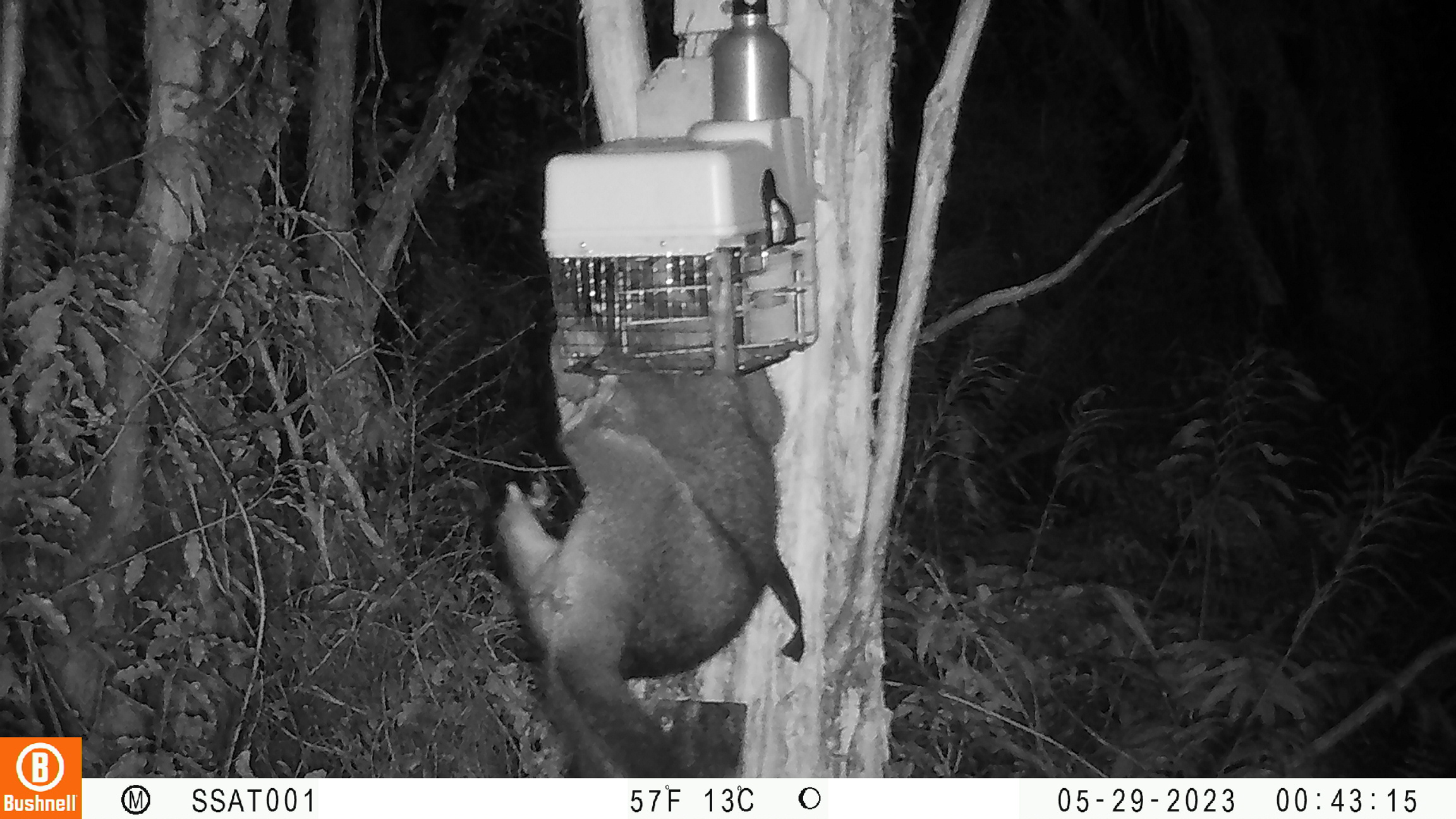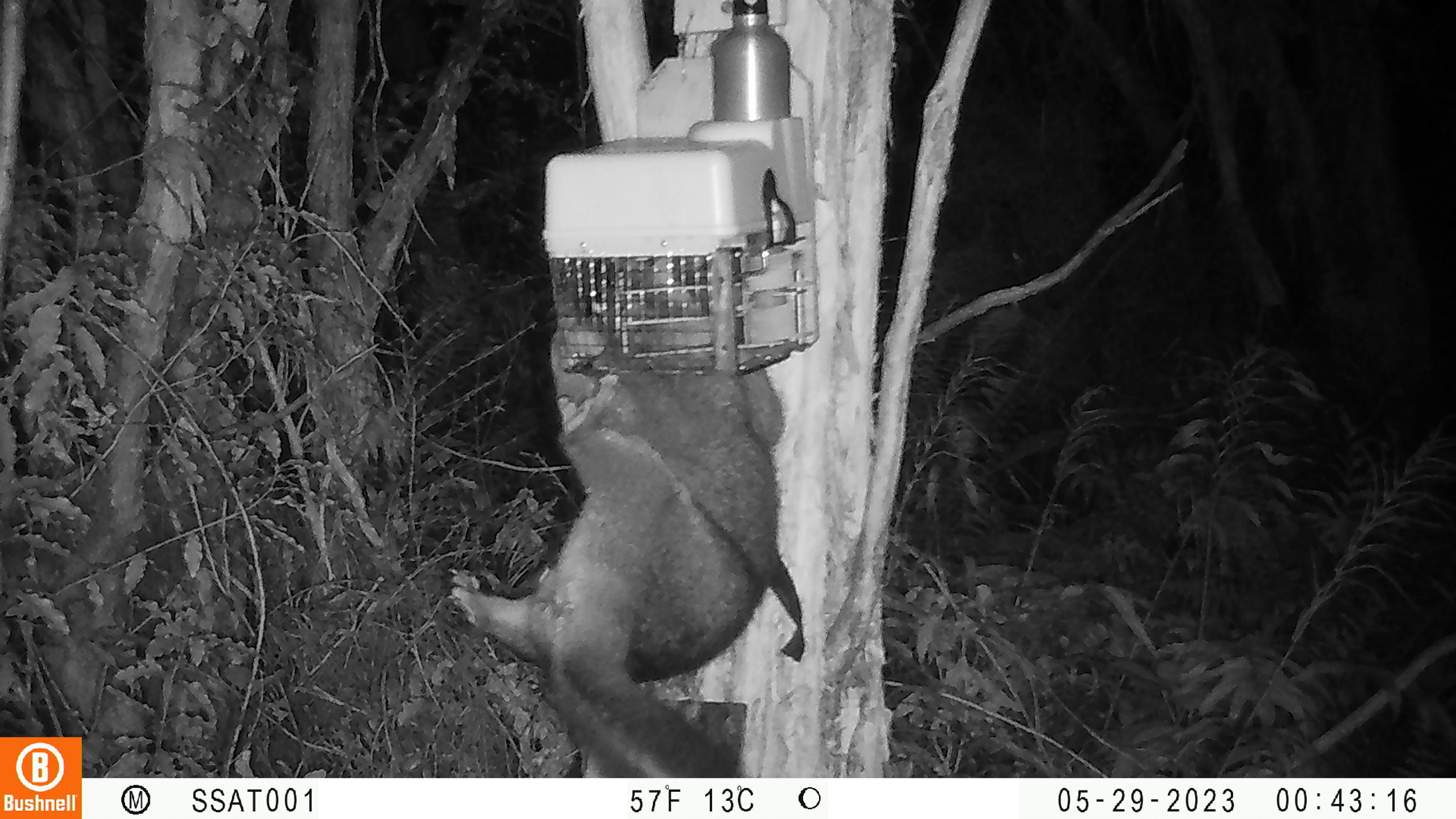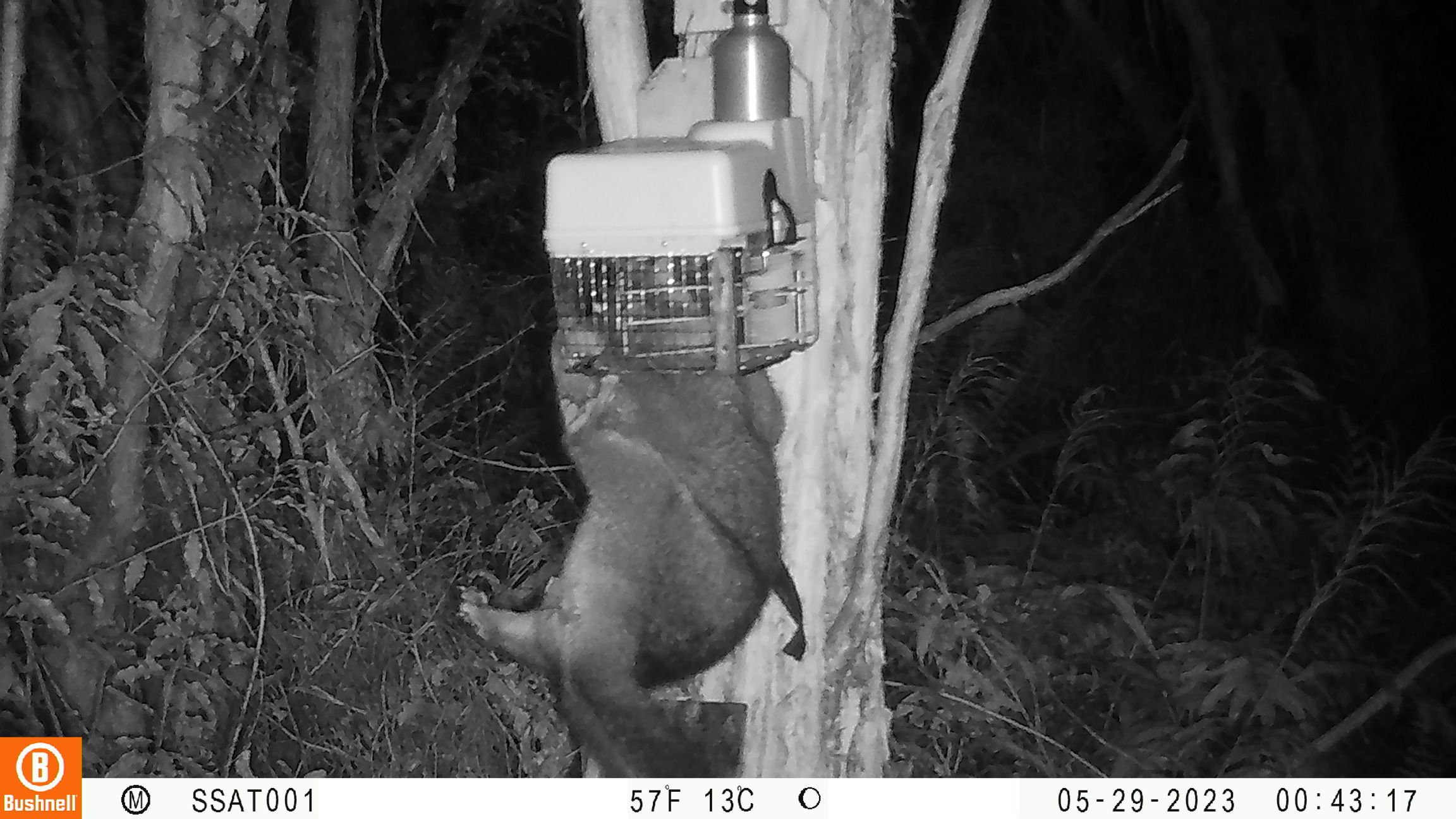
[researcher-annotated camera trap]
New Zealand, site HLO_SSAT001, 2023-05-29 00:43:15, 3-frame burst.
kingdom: Animalia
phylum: Chordata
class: Mammalia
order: Diprotodontia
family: Phalangeridae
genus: Trichosurus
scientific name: Trichosurus vulpecula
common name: common brushtail possum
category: possum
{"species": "possum (common brushtail possum) (Trichosurus vulpecula)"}